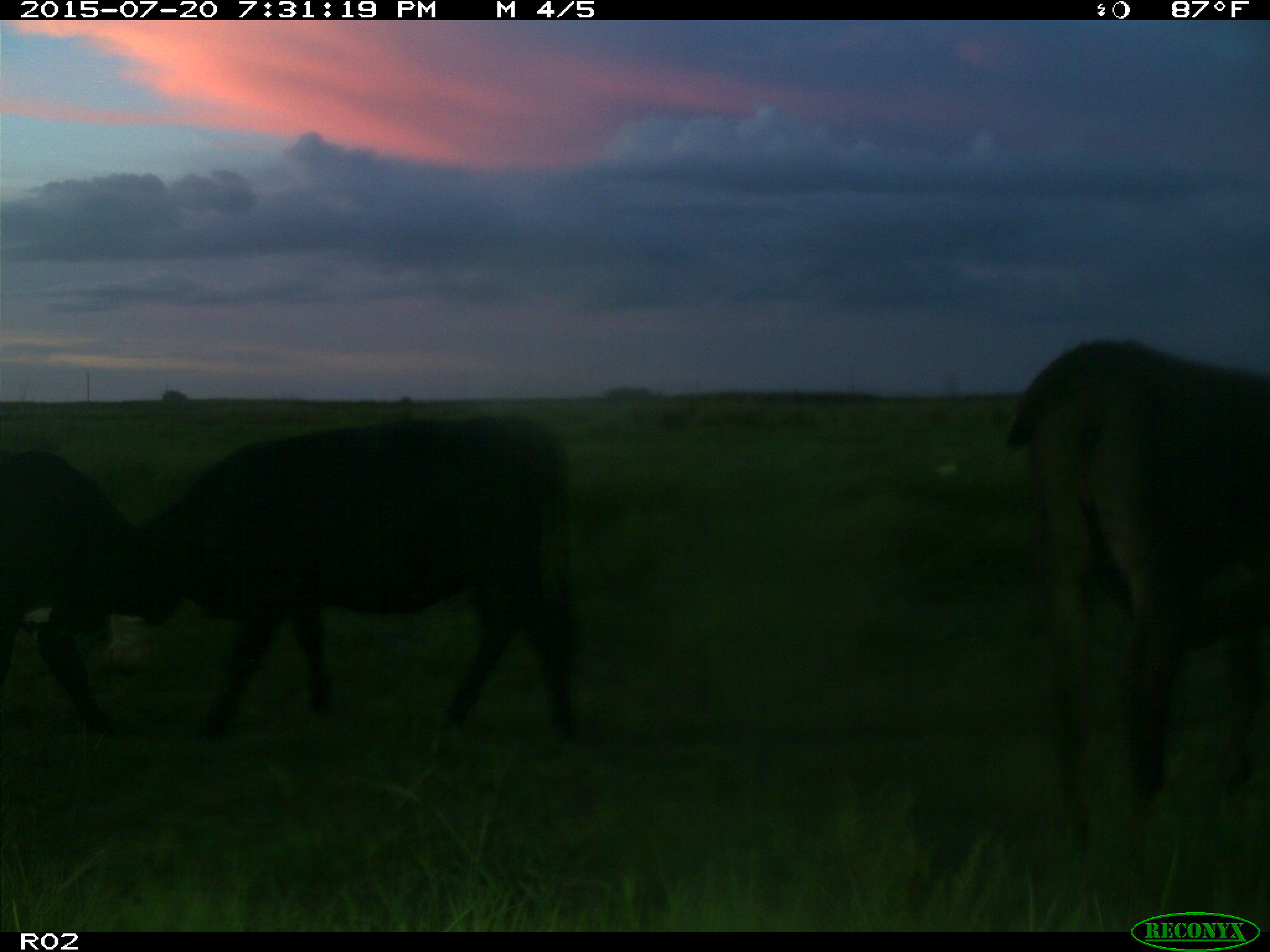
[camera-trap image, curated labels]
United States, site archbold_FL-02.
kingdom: Animalia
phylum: Chordata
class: Mammalia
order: Artiodactyla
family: Bovidae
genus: Bos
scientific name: Bos taurus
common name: domestic cow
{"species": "Bos taurus (domestic cow)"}